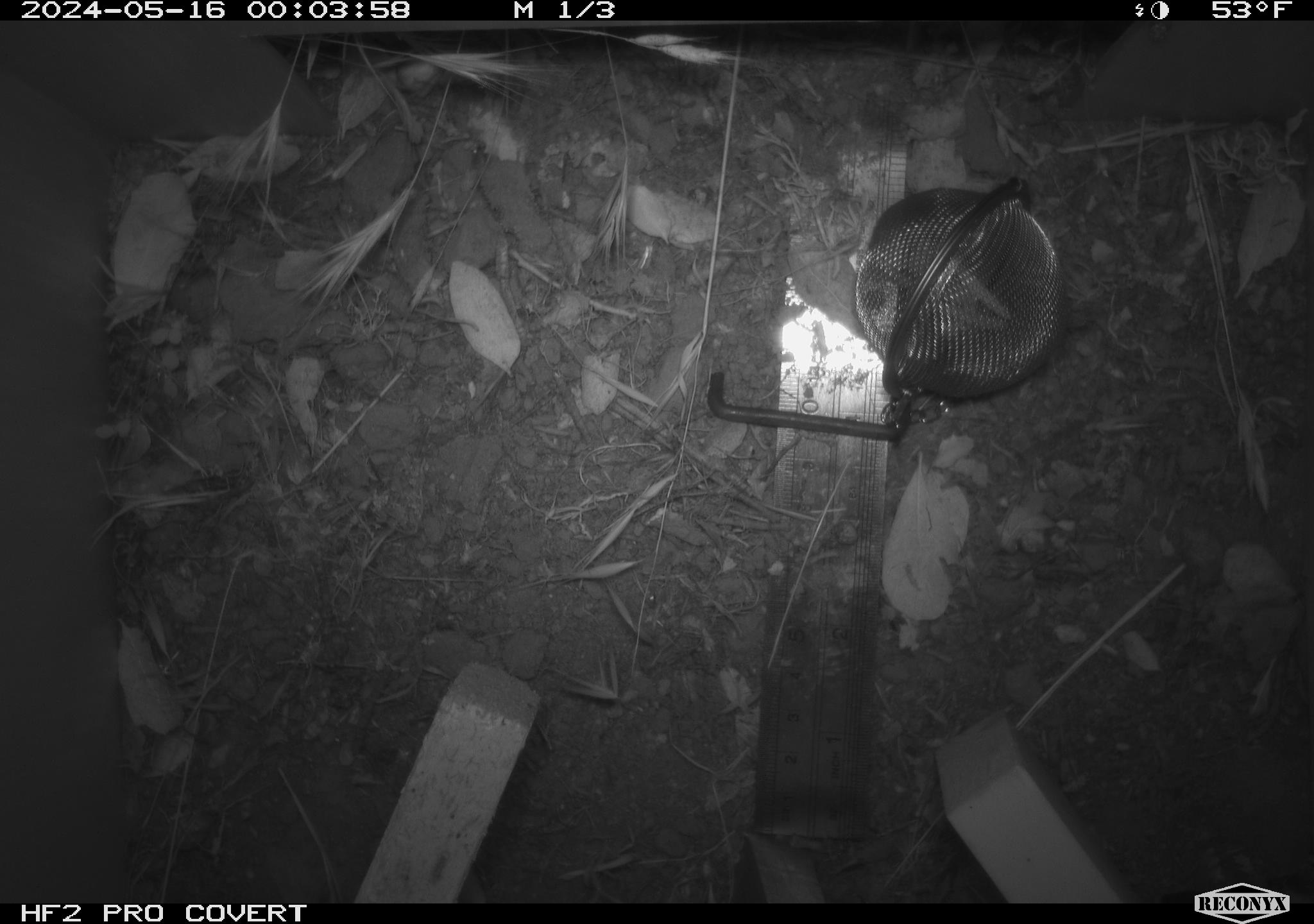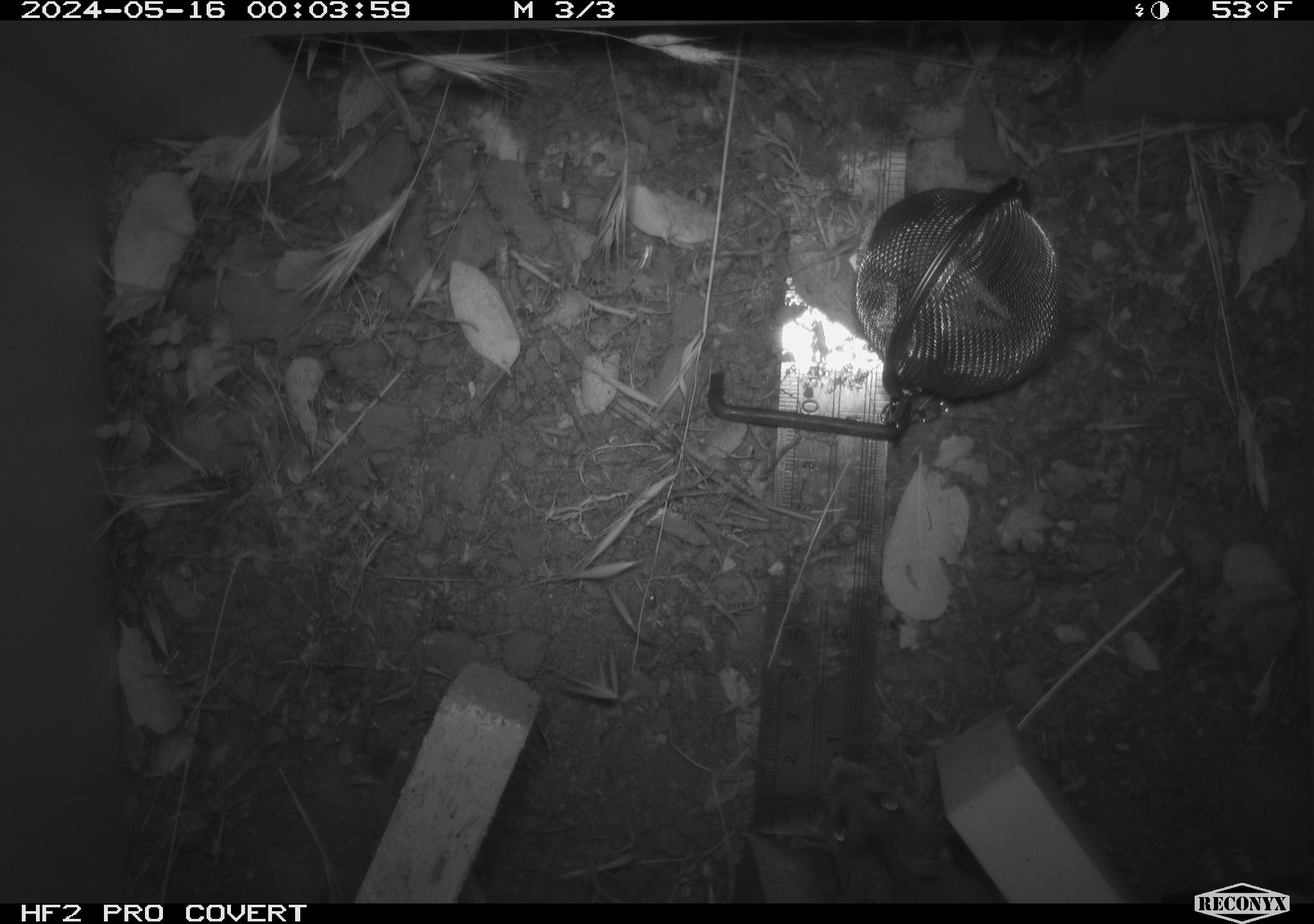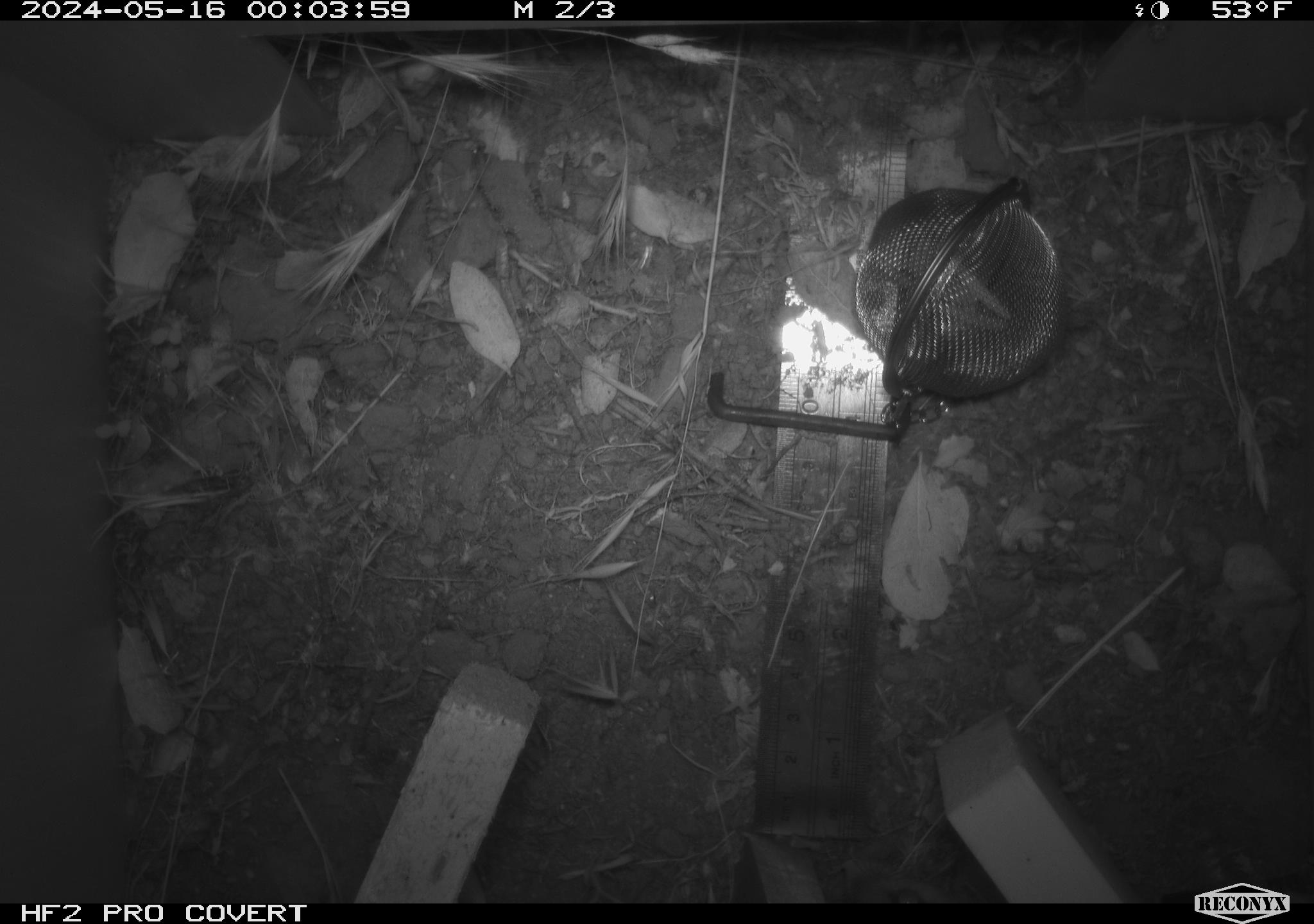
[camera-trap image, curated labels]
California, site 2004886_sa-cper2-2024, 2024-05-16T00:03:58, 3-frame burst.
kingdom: Animalia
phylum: Chordata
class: Mammalia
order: Rodentia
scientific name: Rodentia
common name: rodent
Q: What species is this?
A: Rodent (Rodentia).